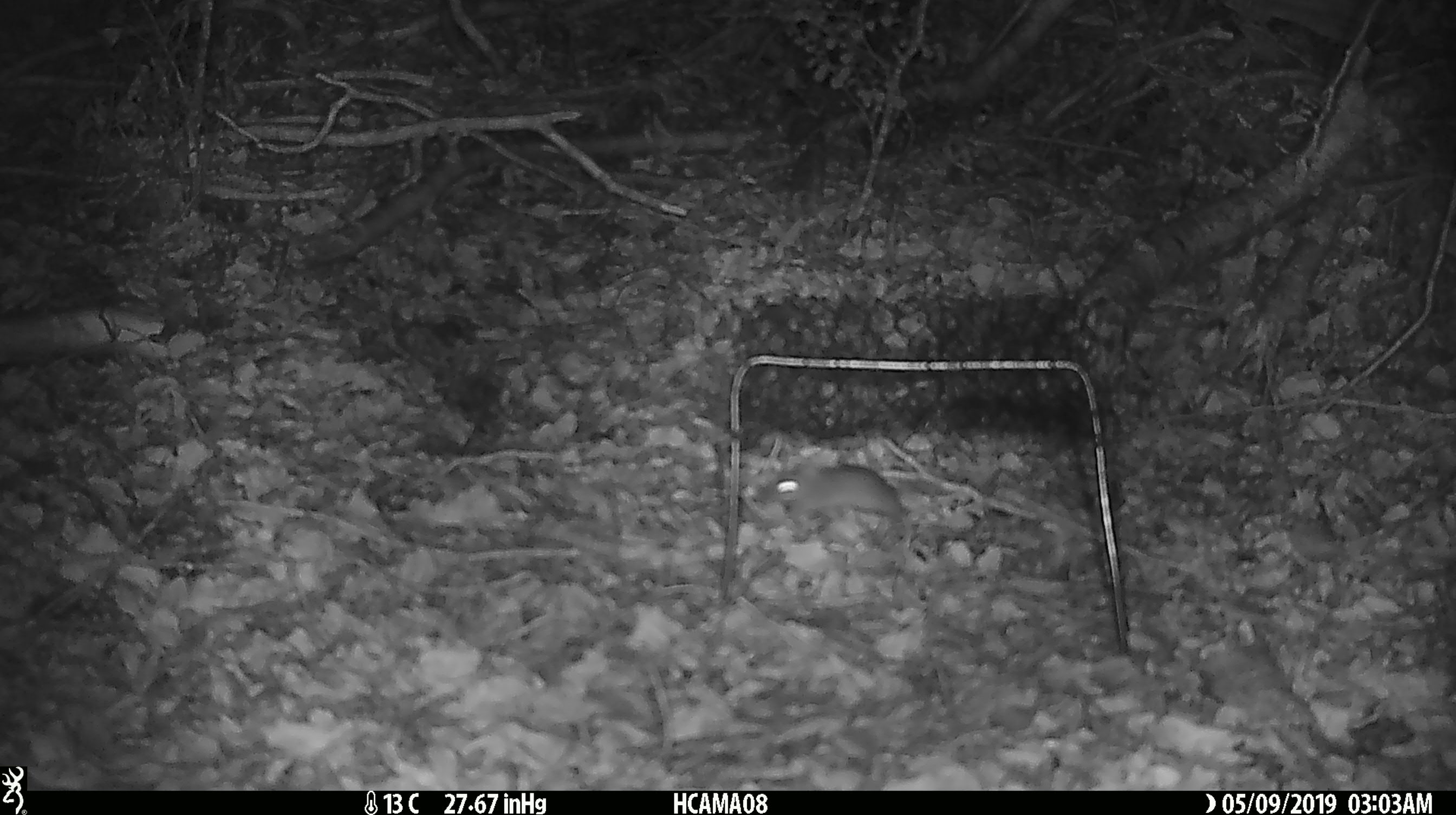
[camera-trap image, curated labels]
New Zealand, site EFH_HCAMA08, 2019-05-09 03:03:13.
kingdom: Animalia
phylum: Chordata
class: Mammalia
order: Rodentia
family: Muridae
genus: Mus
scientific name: Mus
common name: mouse